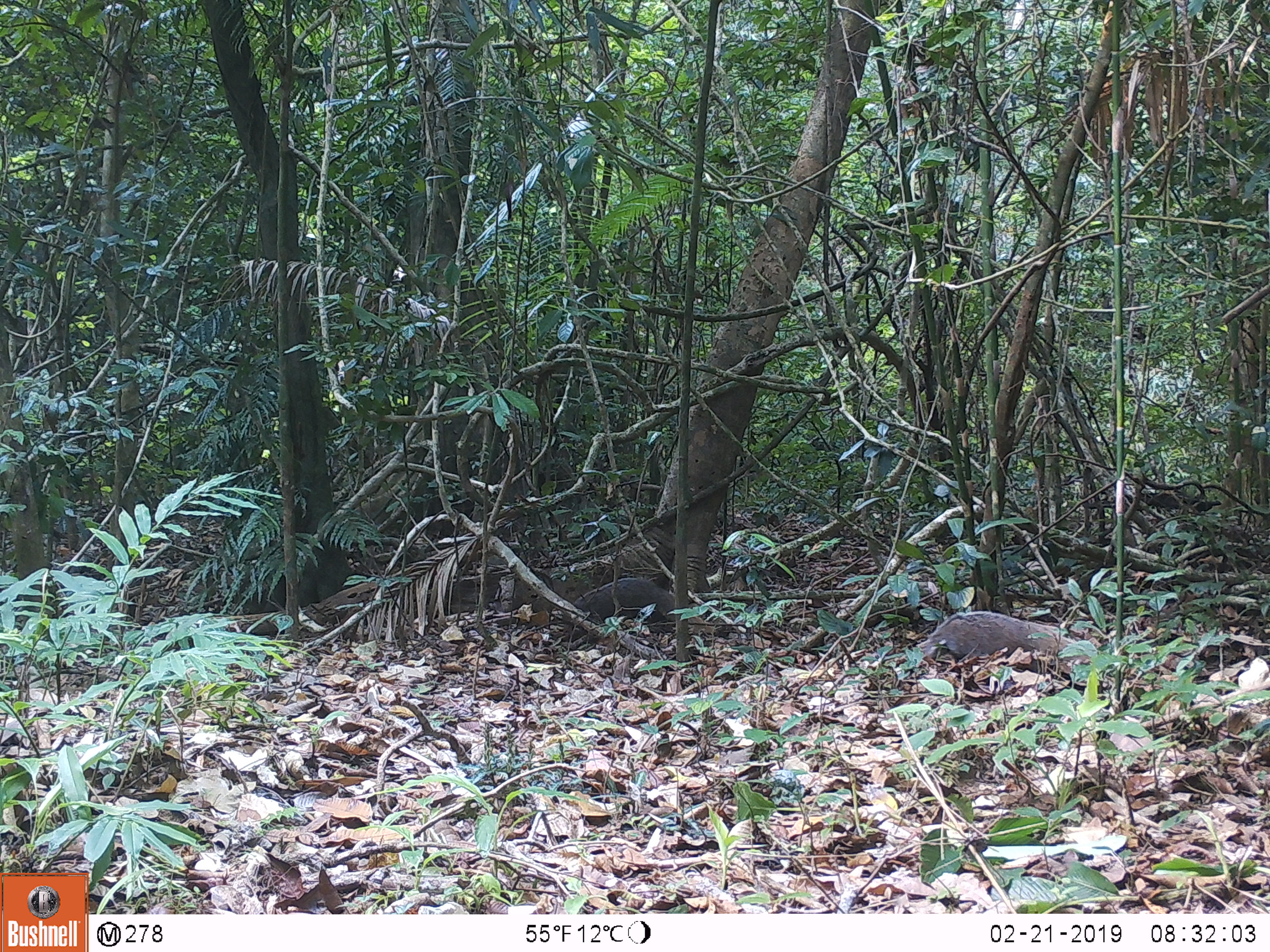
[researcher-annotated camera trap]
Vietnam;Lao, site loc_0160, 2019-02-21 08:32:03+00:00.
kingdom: Animalia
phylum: Chordata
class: Mammalia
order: Carnivora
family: Herpestidae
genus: Urva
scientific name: Urva urva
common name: crab-eating mongoose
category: crab eating mongoose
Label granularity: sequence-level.